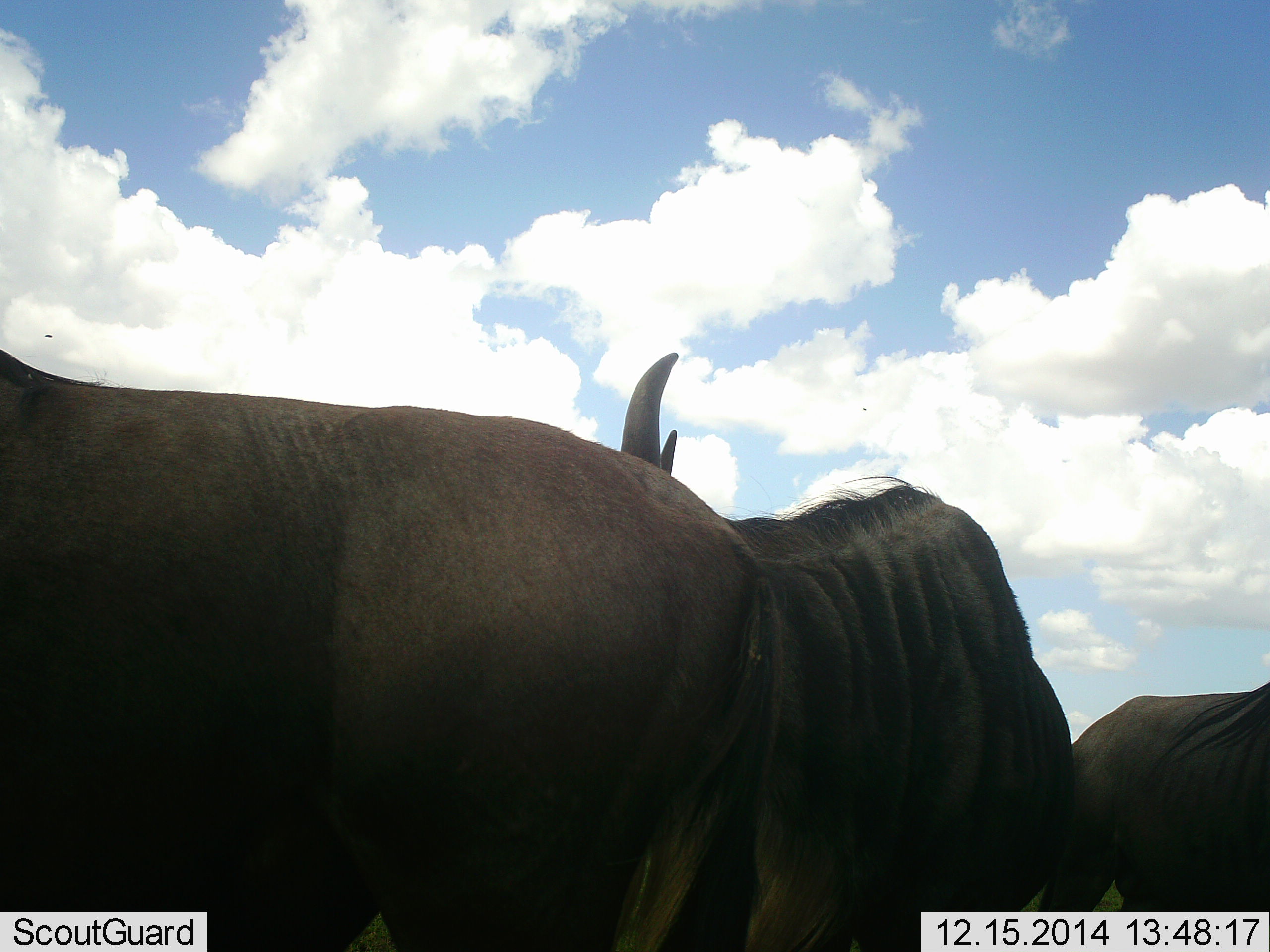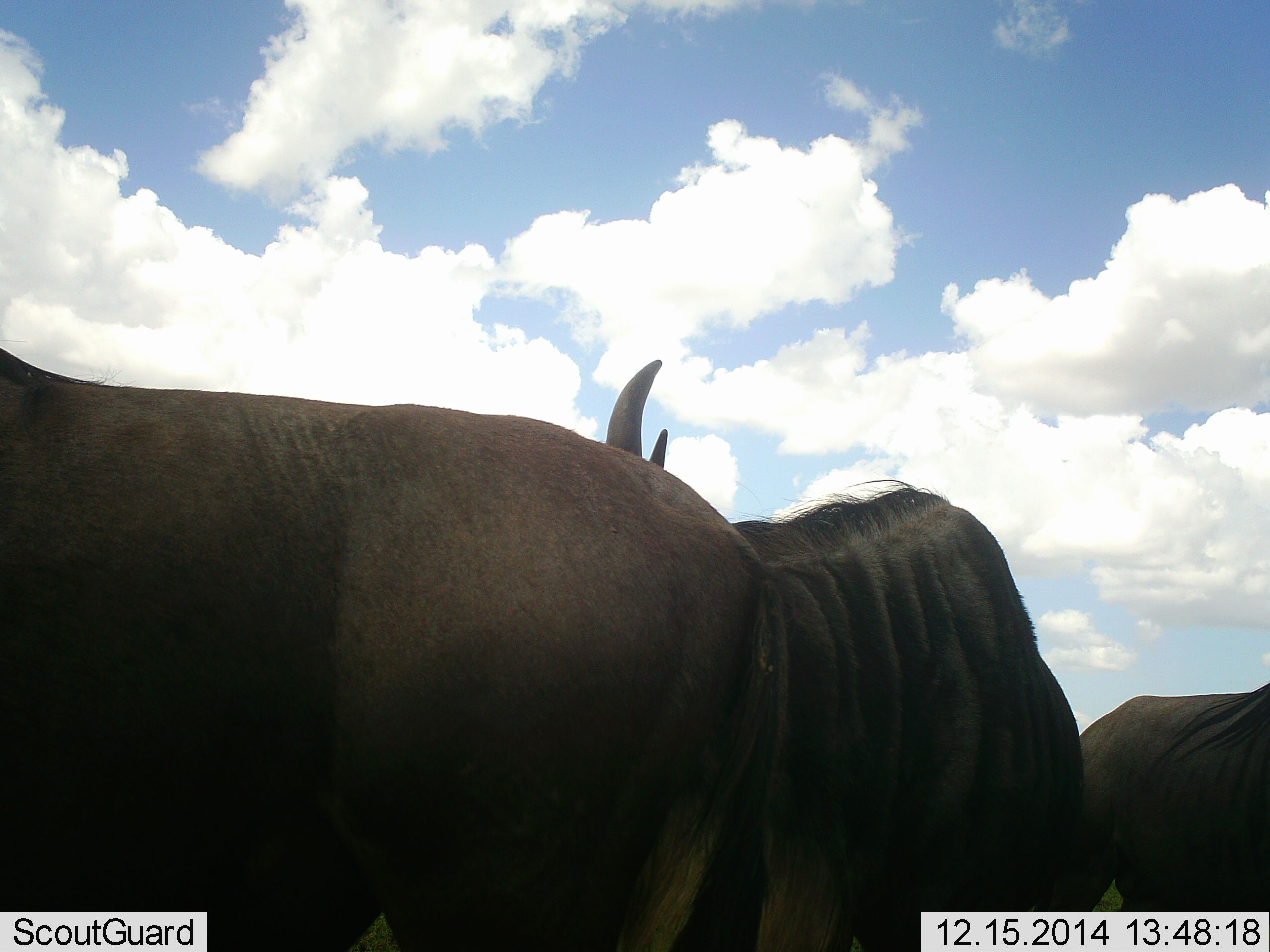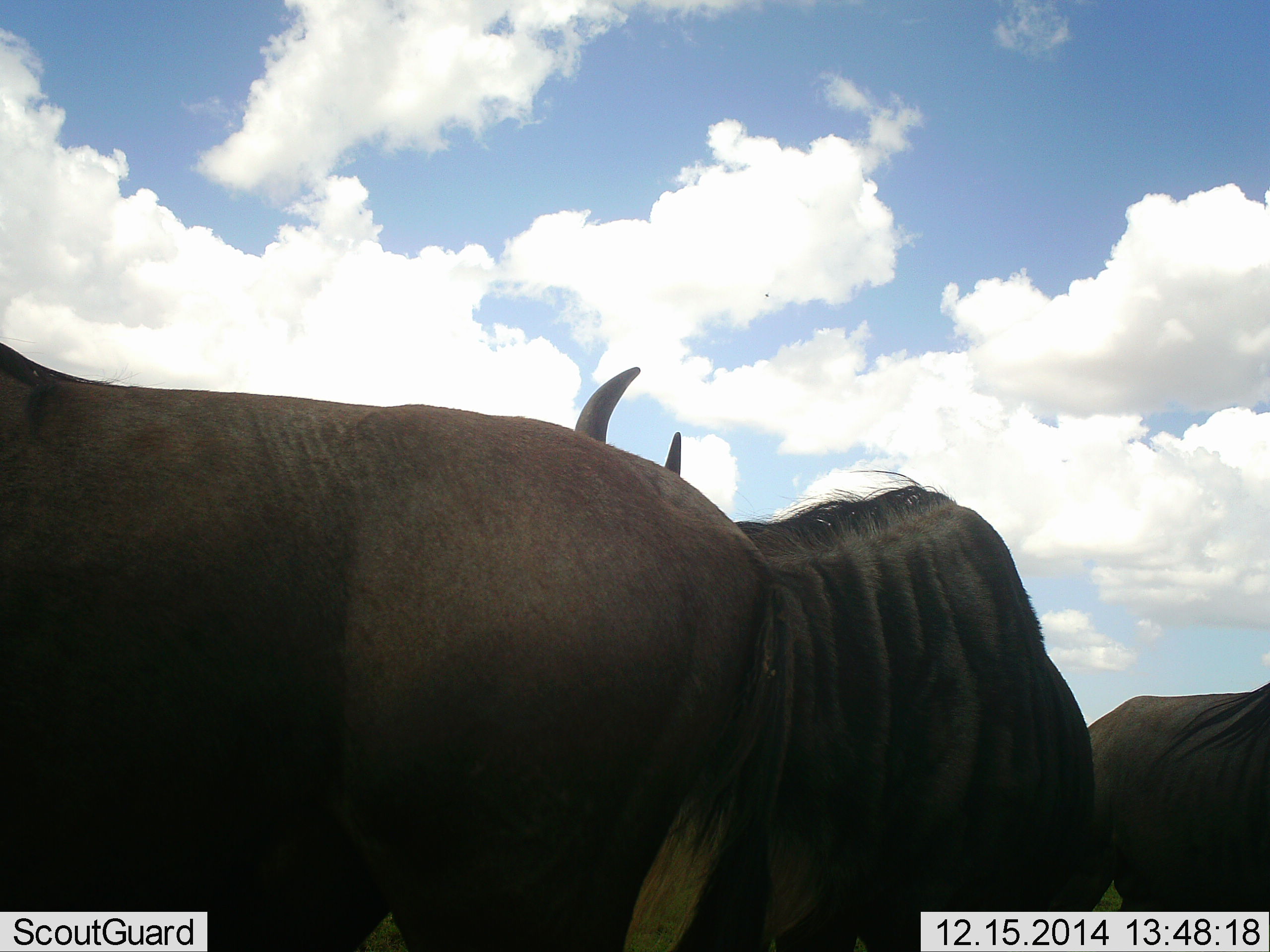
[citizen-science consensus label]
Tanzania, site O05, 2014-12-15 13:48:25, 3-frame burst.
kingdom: Animalia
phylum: Chordata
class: Mammalia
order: Artiodactyla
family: Bovidae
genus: Connochaetes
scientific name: Connochaetes taurinus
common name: blue wildebeest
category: wildebeest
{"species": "wildebeest (blue wildebeest) (Connochaetes taurinus)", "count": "3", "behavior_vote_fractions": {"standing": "90%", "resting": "0%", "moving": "0%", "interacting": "0%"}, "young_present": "0%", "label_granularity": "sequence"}